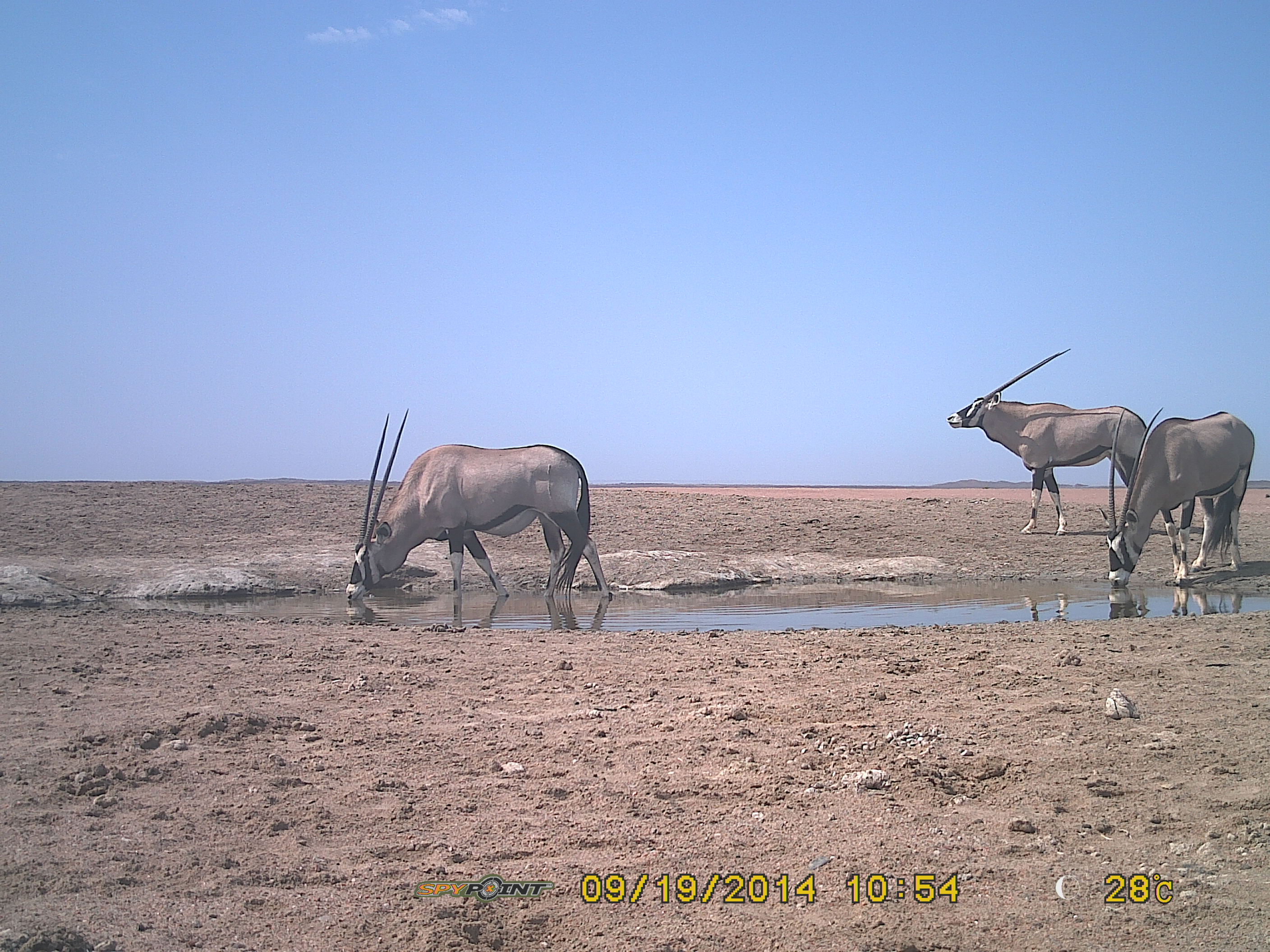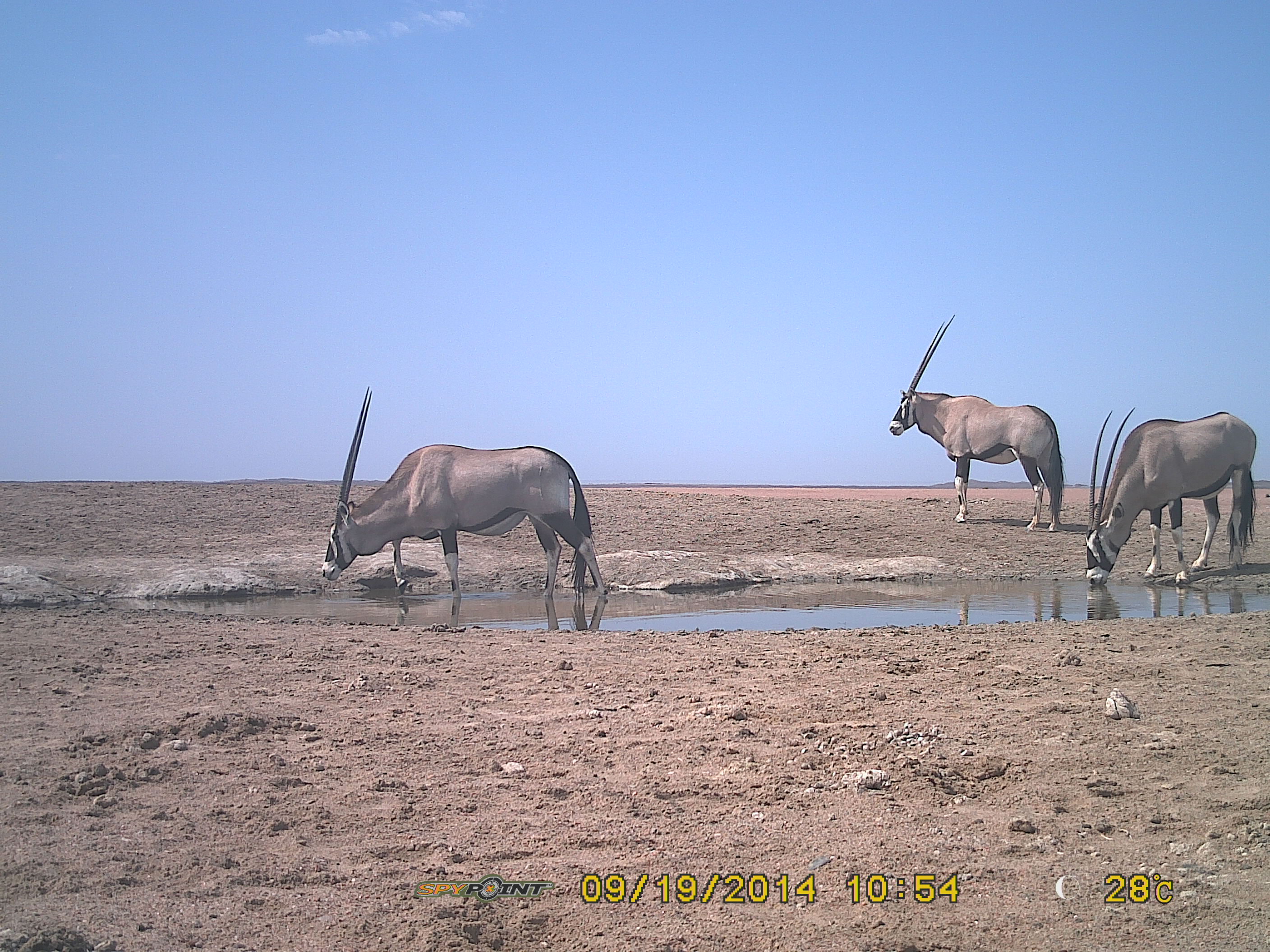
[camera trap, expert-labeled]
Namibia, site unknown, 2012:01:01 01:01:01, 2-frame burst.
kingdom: Animalia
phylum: Chordata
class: Mammalia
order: Artiodactyla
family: Bovidae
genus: Oryx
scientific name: Oryx gazella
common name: gemsbok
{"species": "Oryx gazella (gemsbok)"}